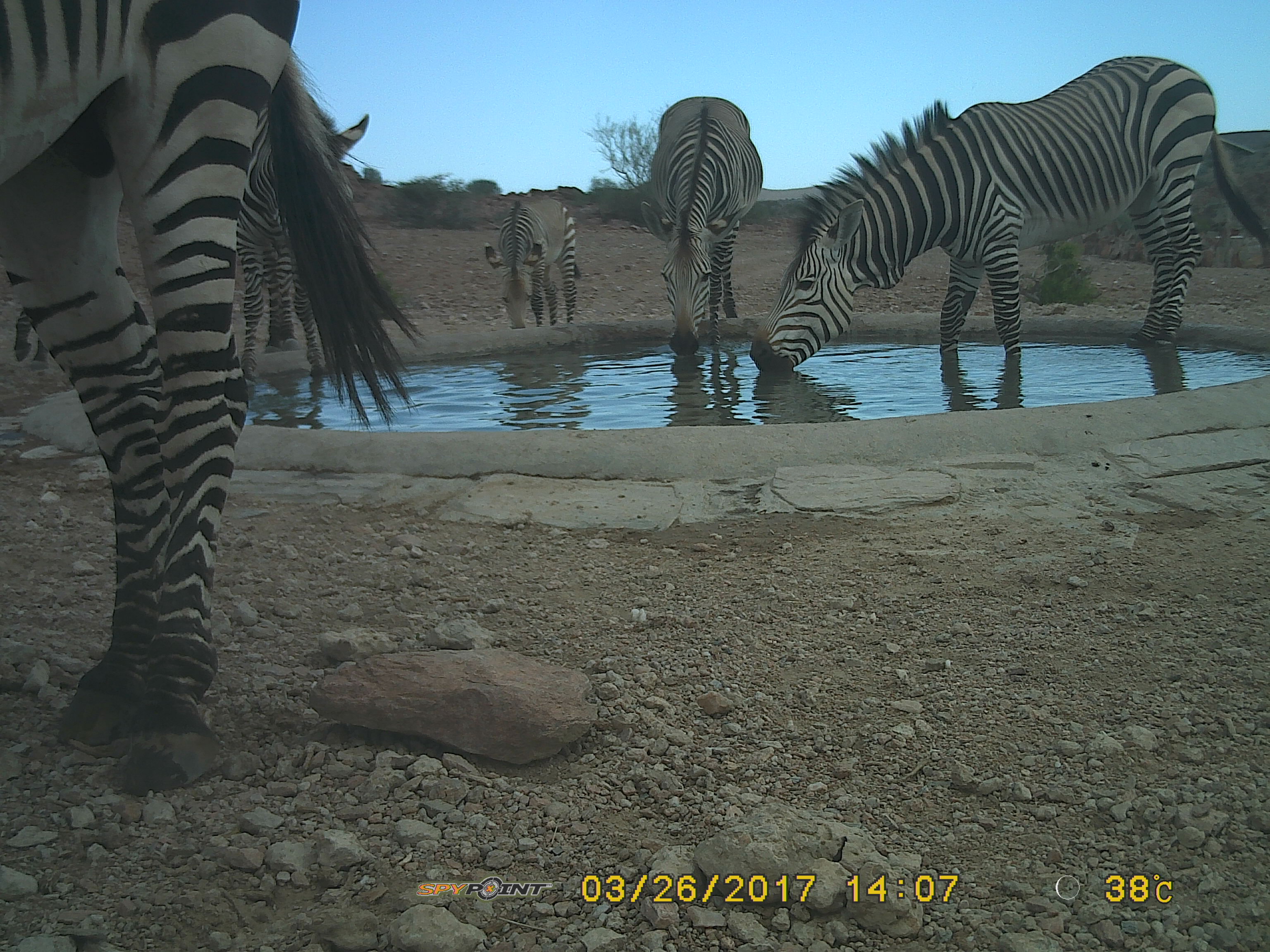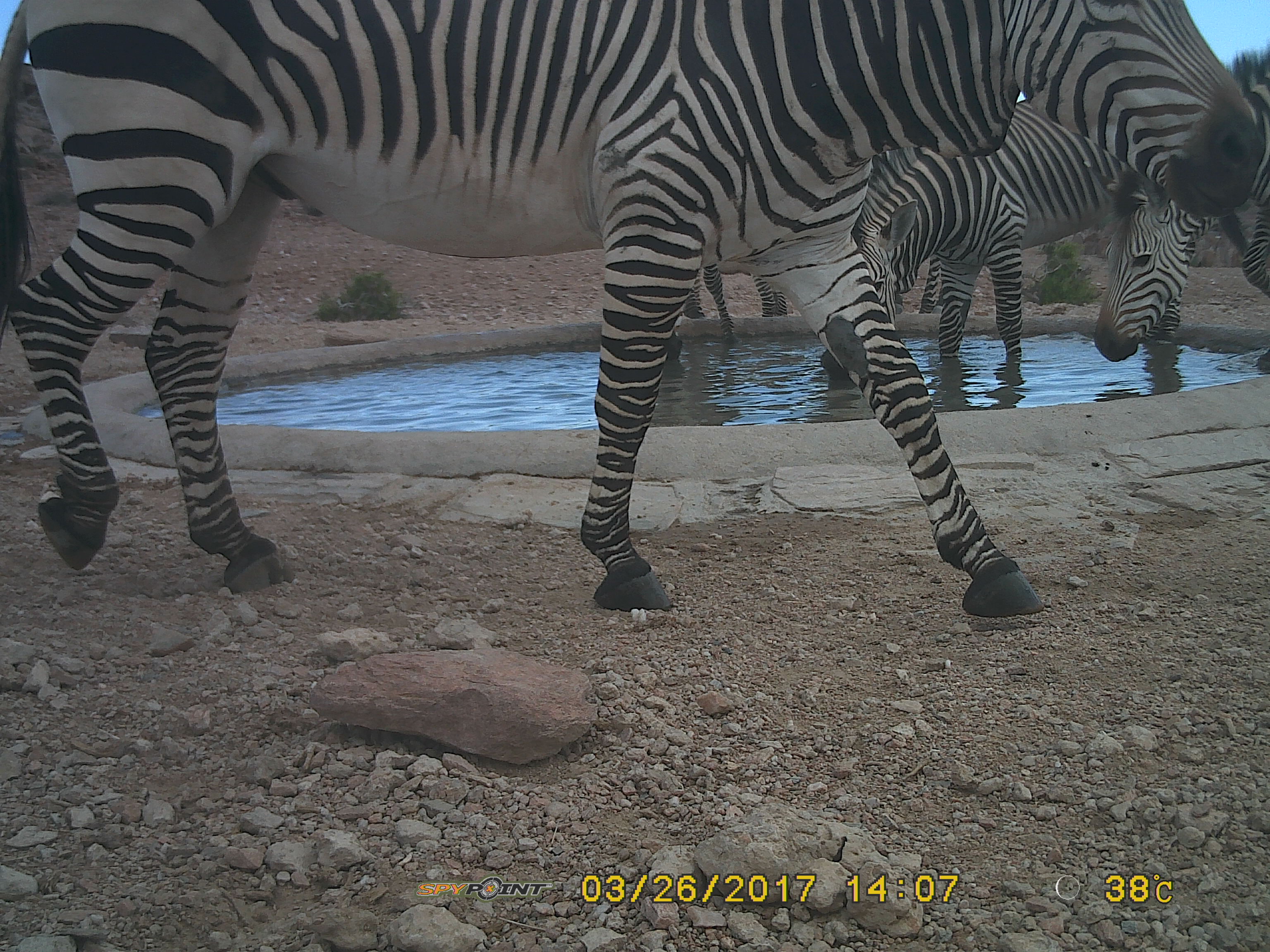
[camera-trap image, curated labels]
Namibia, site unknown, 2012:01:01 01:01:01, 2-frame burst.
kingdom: Animalia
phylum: Chordata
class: Mammalia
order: Perissodactyla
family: Equidae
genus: Equus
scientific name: Equus zebra hartmannae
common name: hartmann's mountain zebra